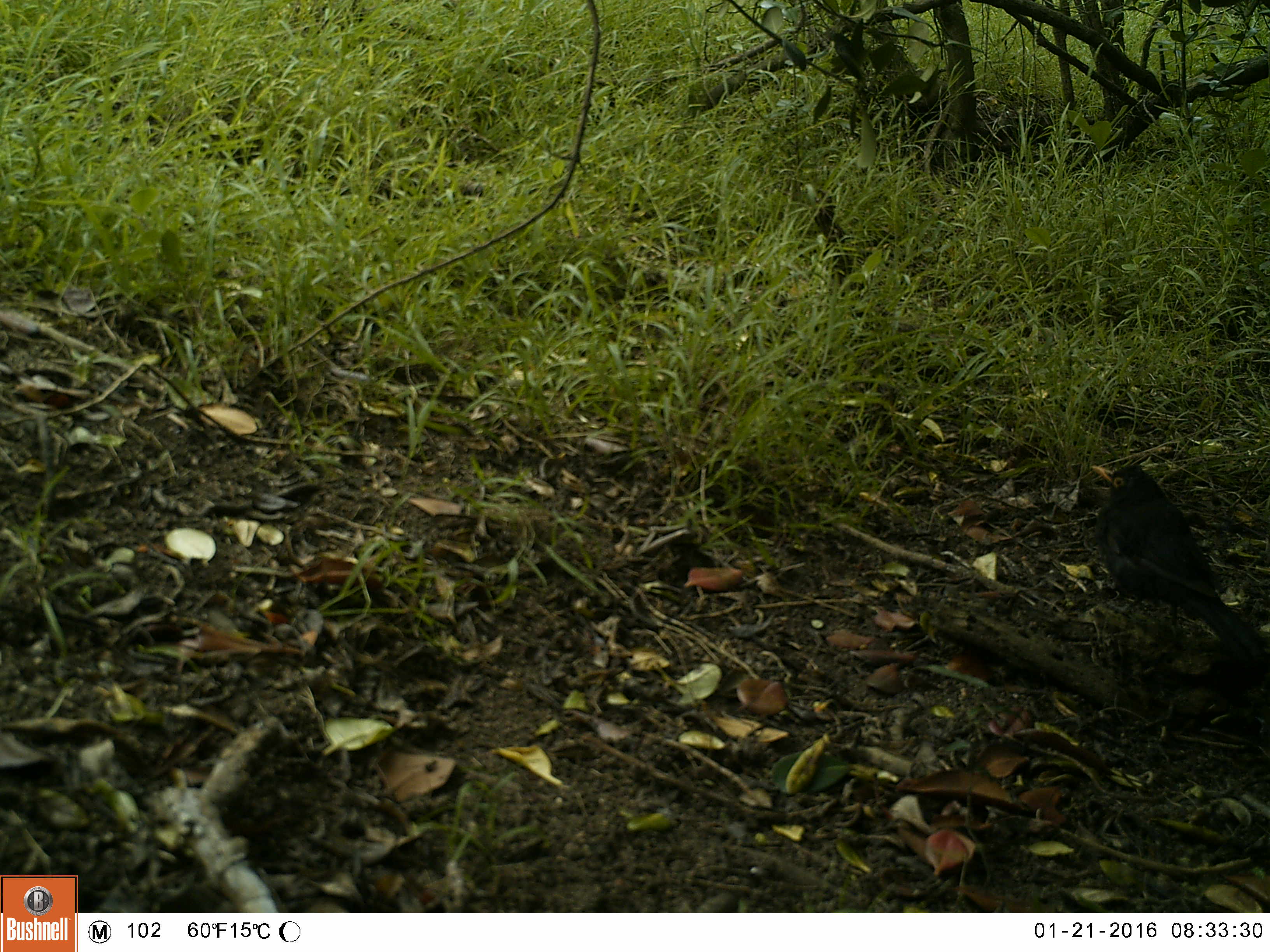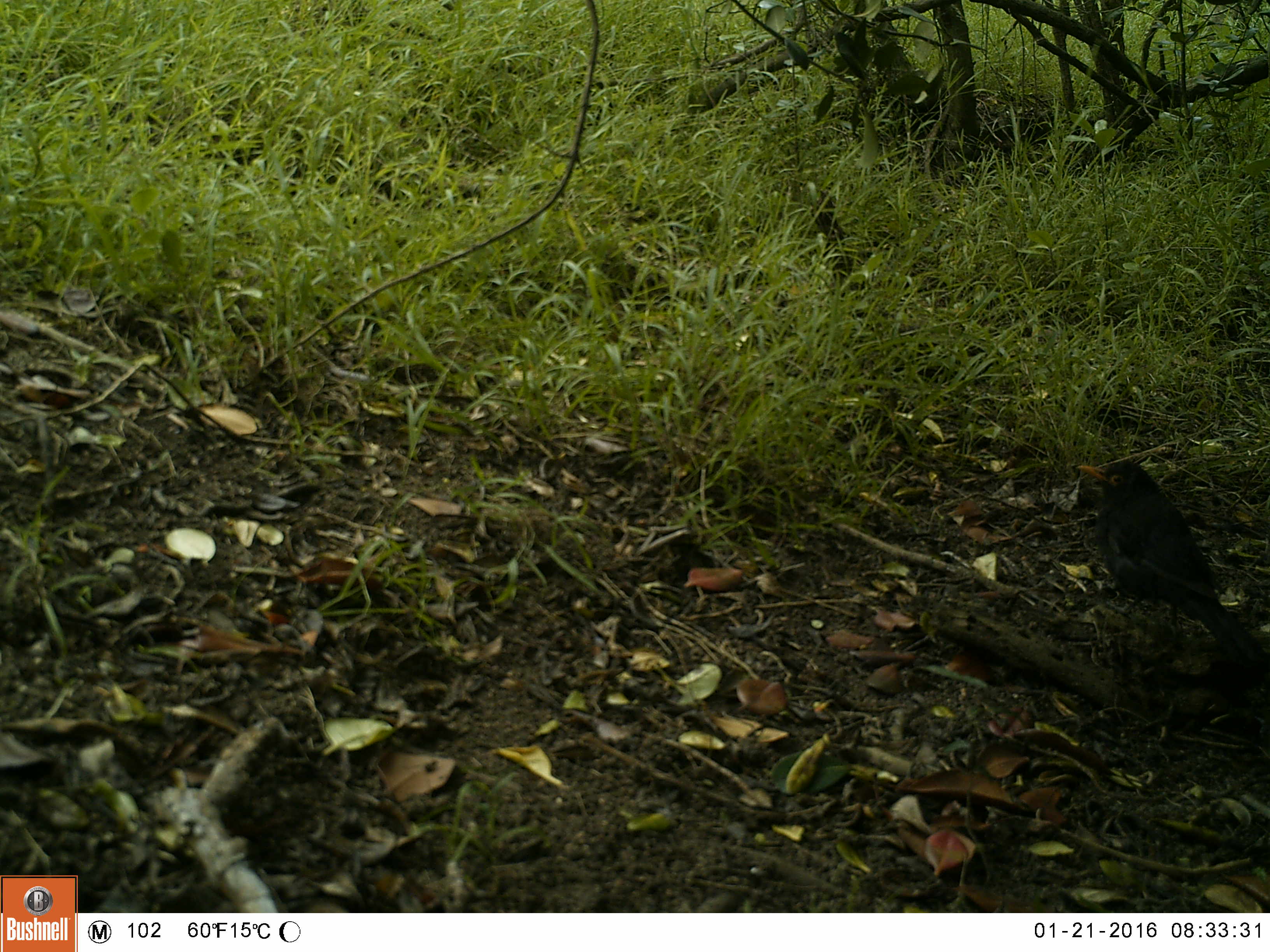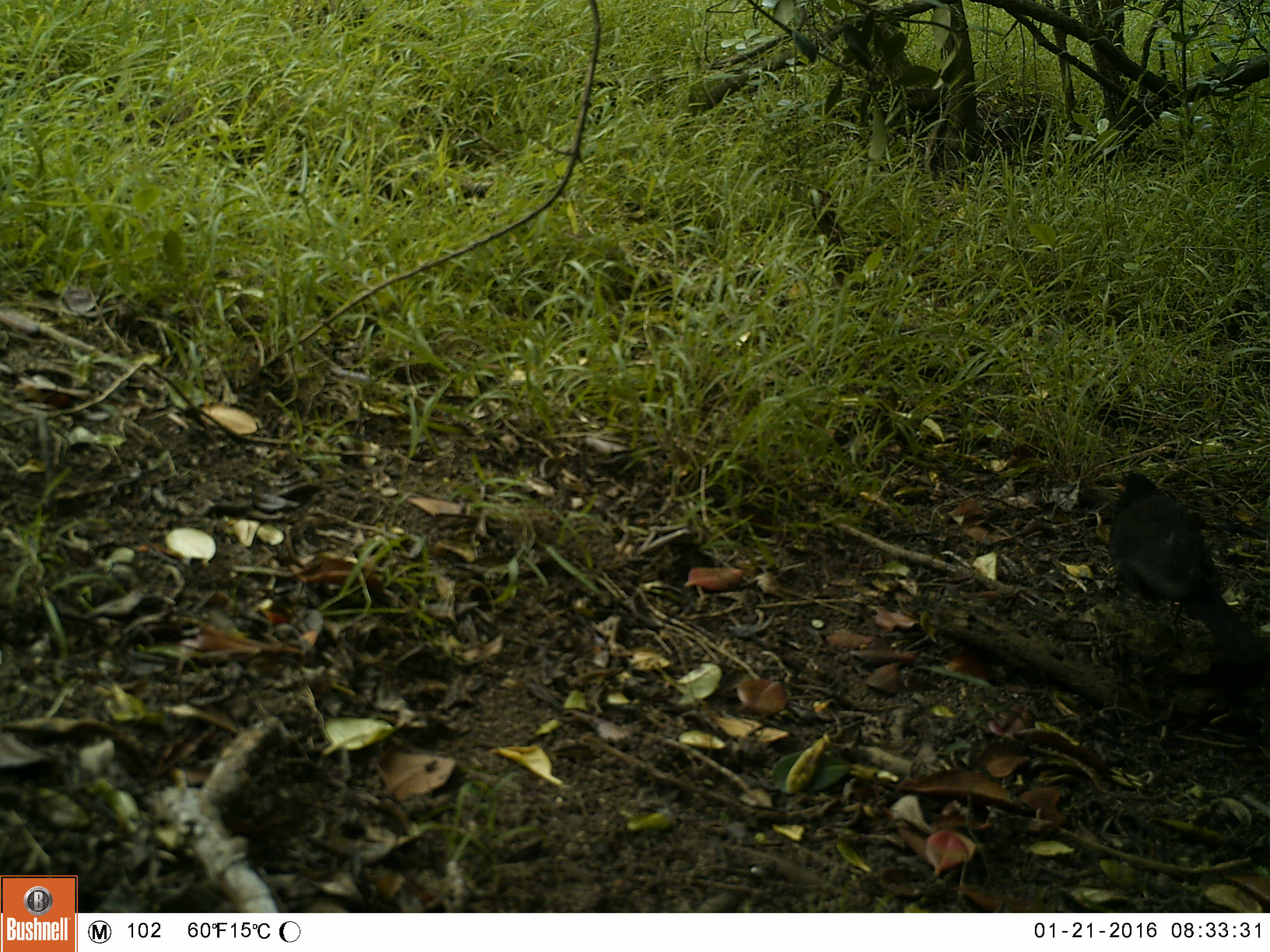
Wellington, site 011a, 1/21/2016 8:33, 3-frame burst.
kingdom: Animalia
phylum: Chordata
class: Aves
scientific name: Aves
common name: bird